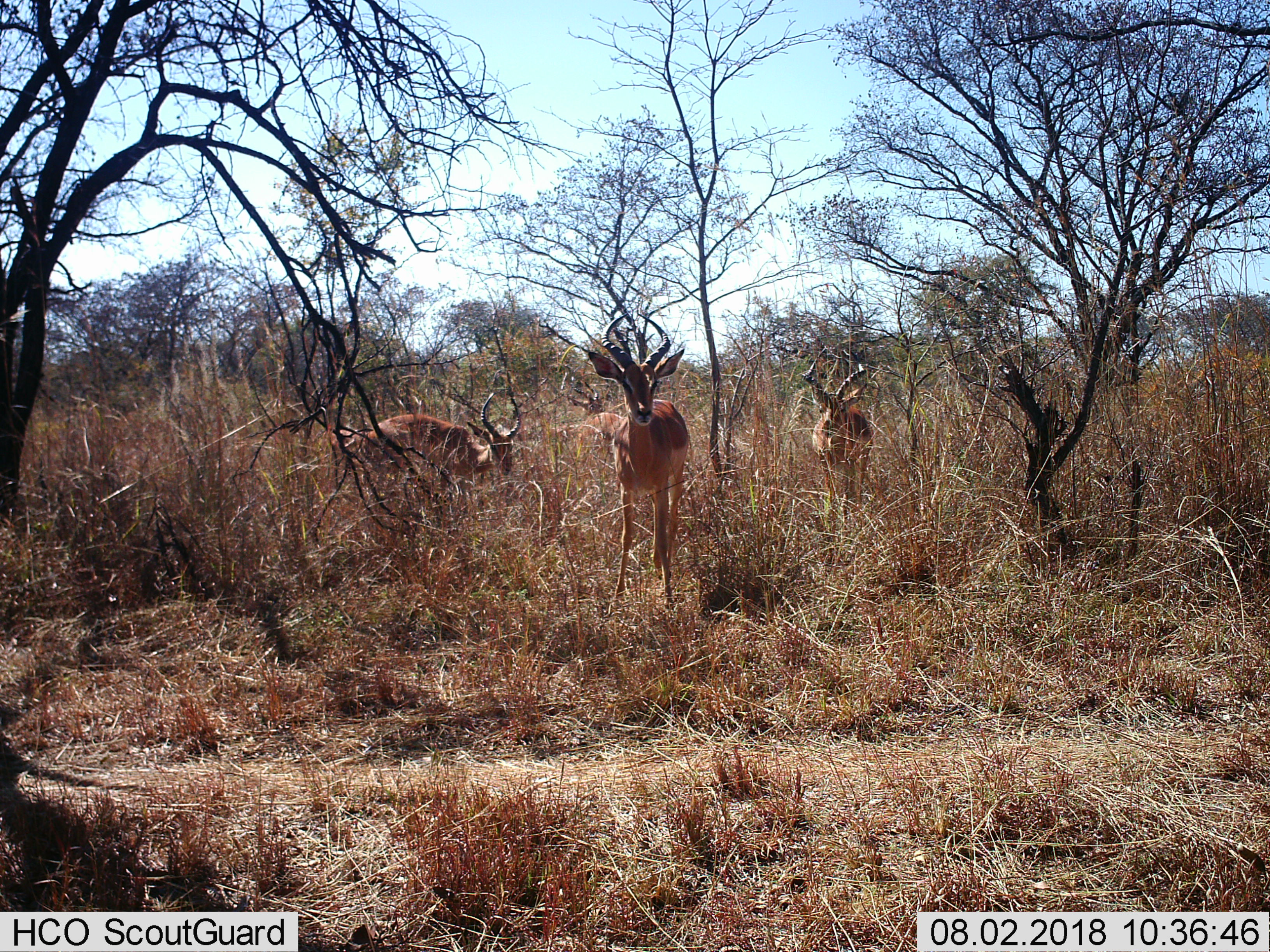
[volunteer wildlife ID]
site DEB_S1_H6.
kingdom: Animalia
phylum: Chordata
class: Mammalia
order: Artiodactyla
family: Bovidae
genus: Aepyceros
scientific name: Aepyceros melampus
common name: impala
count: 3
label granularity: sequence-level